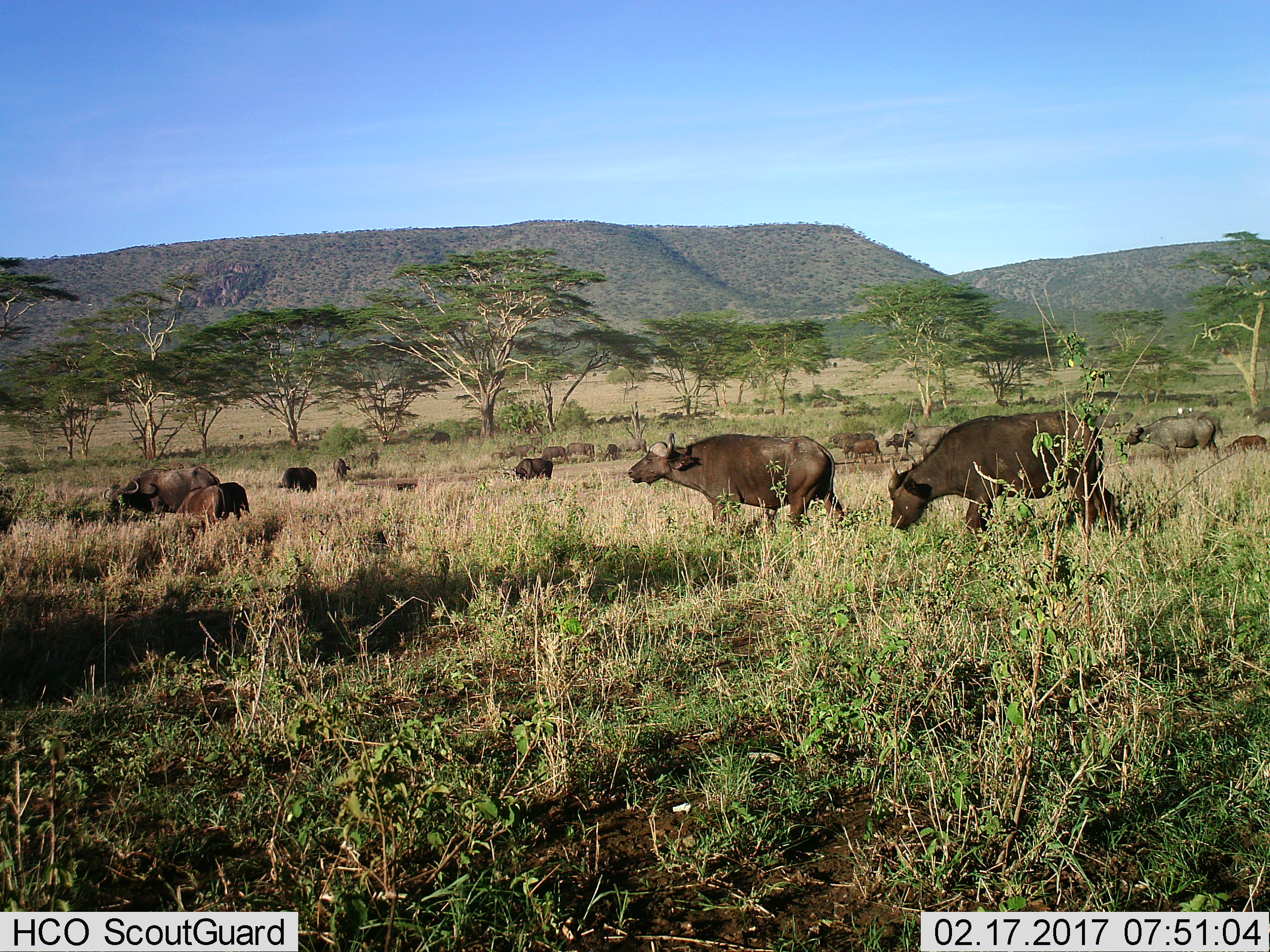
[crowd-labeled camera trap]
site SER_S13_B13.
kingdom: Animalia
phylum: Chordata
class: Mammalia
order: Artiodactyla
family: Bovidae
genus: Syncerus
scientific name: Syncerus caffer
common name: african buffalo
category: buffalo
Buffalo (african buffalo) (Syncerus caffer), count 11-50. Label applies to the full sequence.